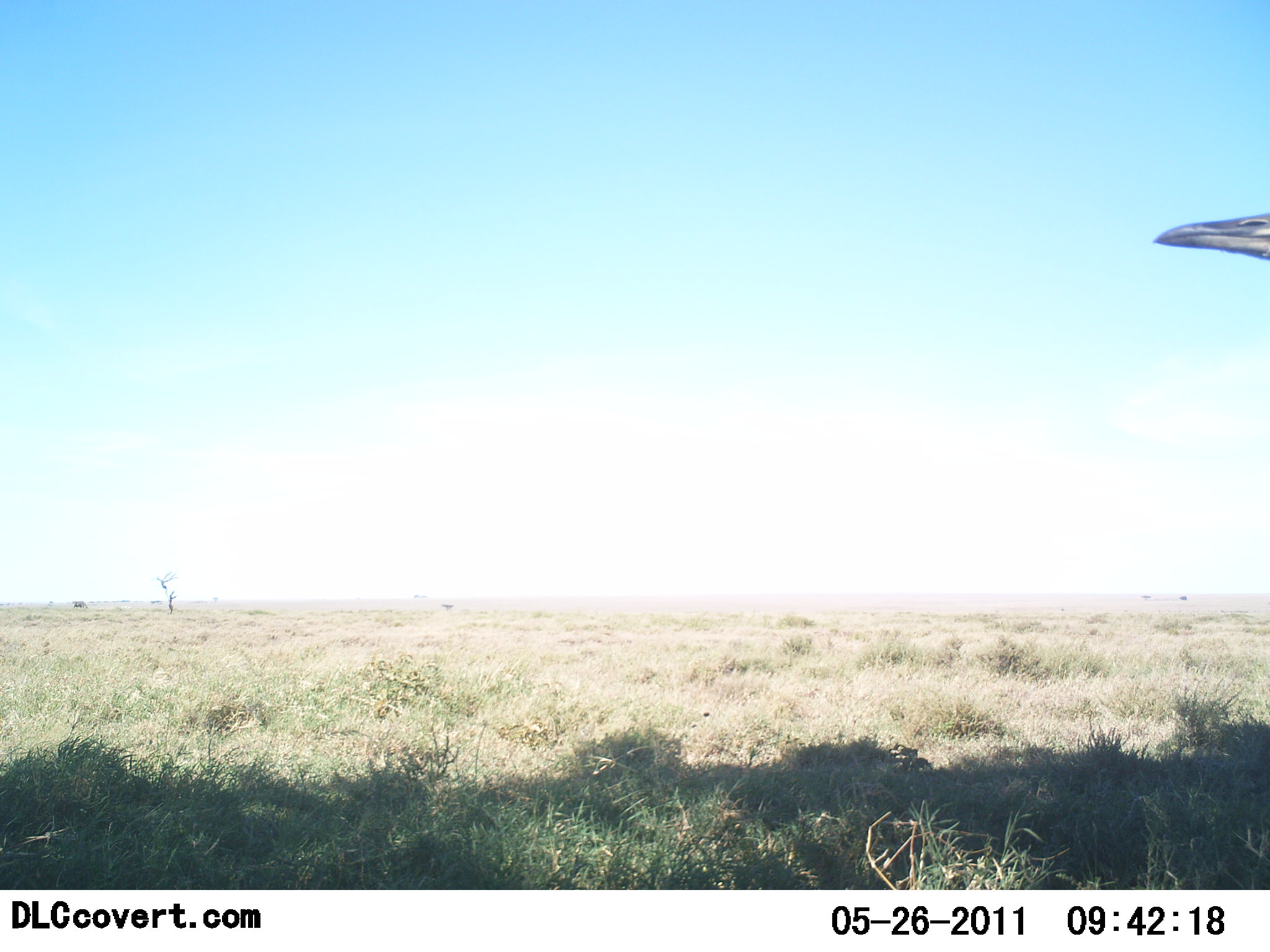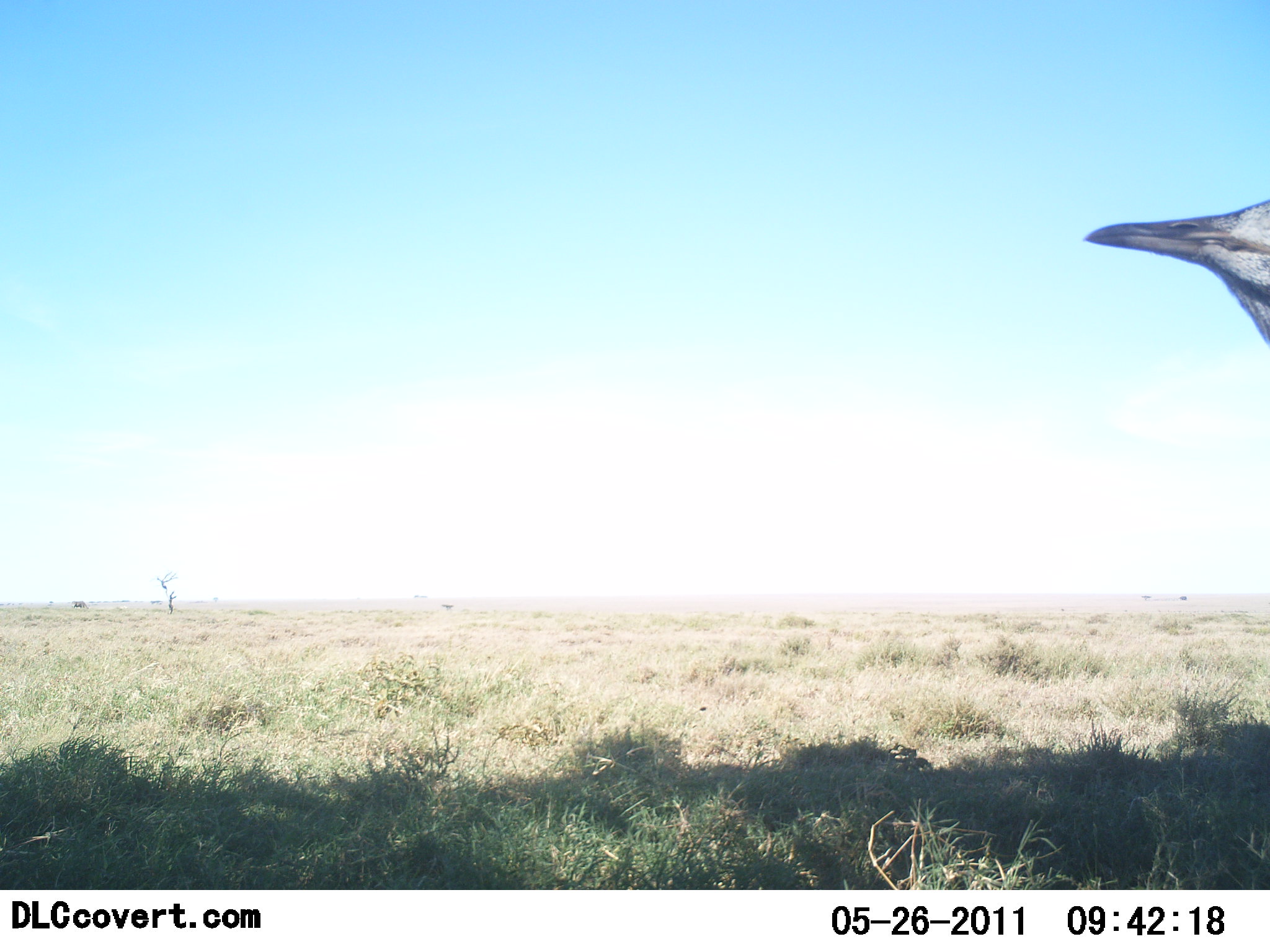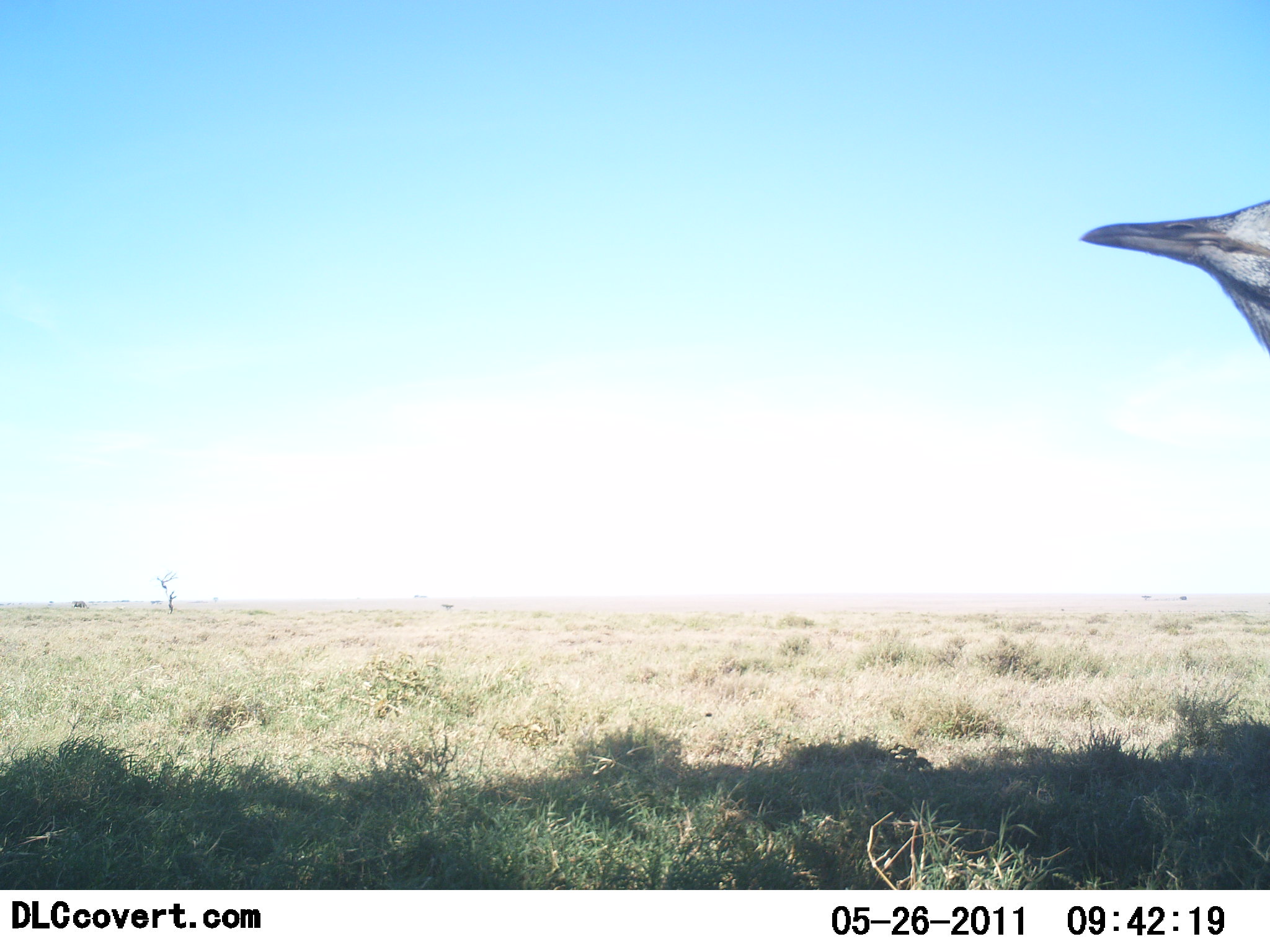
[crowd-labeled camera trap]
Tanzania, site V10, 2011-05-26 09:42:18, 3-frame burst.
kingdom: Animalia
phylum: Chordata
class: Aves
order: Otidiformes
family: Otididae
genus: Ardeotis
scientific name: Ardeotis kori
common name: kori bustard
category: koribustard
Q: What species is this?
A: Koribustard (kori bustard) (Ardeotis kori).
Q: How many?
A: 1.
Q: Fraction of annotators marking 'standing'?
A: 92%.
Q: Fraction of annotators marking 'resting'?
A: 0%.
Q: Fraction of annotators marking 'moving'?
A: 8%.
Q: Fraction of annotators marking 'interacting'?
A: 0%.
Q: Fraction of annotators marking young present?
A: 0%.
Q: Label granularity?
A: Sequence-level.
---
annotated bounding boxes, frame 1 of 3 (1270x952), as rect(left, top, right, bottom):
animal: rect(1152, 212, 1270, 261)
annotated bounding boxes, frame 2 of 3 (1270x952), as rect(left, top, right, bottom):
animal: rect(1084, 198, 1269, 348)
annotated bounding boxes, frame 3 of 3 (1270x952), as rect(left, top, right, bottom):
animal: rect(1080, 199, 1269, 353)